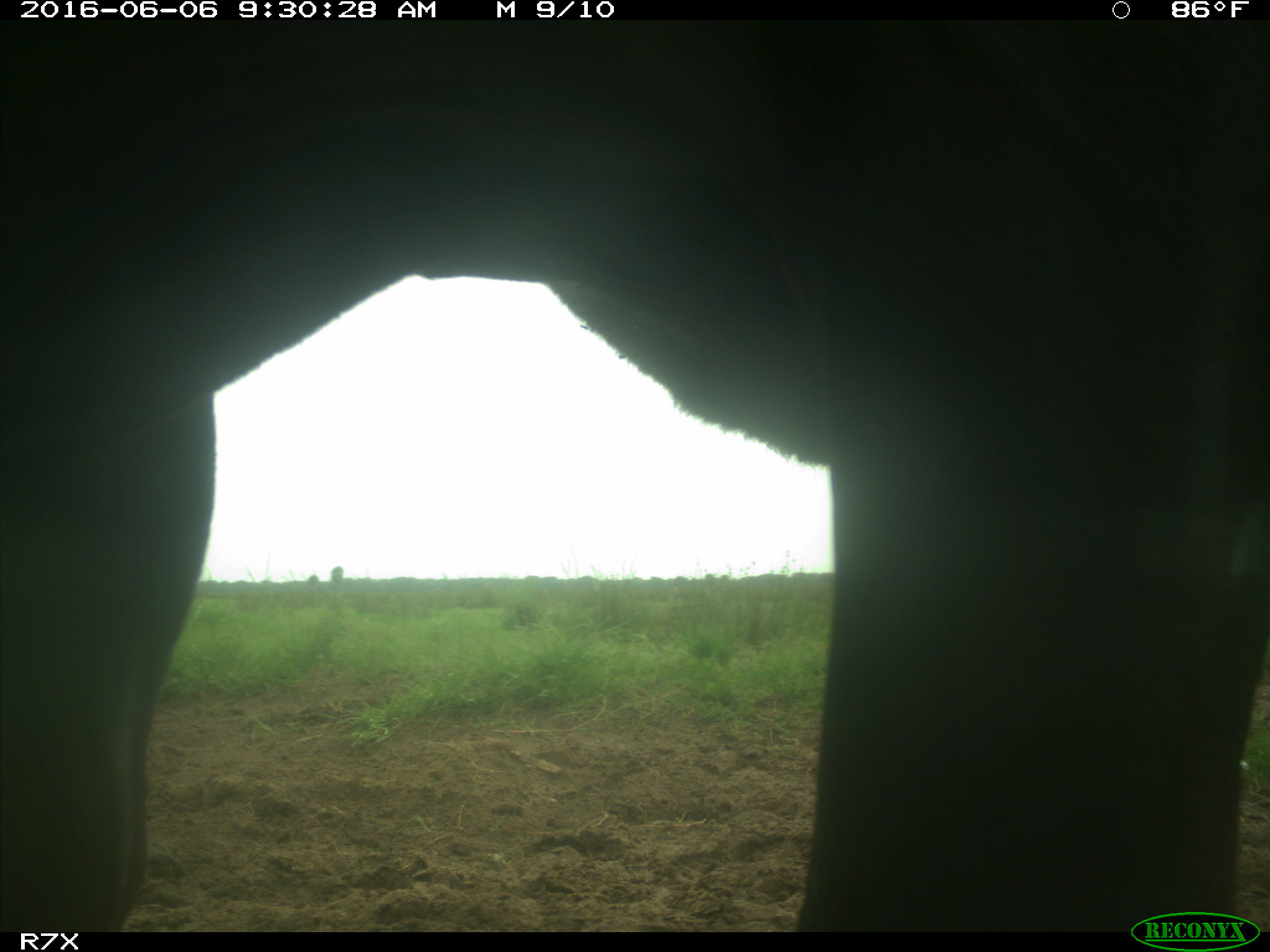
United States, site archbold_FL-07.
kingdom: Animalia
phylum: Chordata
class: Mammalia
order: Artiodactyla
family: Bovidae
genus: Bos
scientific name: Bos taurus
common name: domestic cow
Bos taurus (domestic cow).